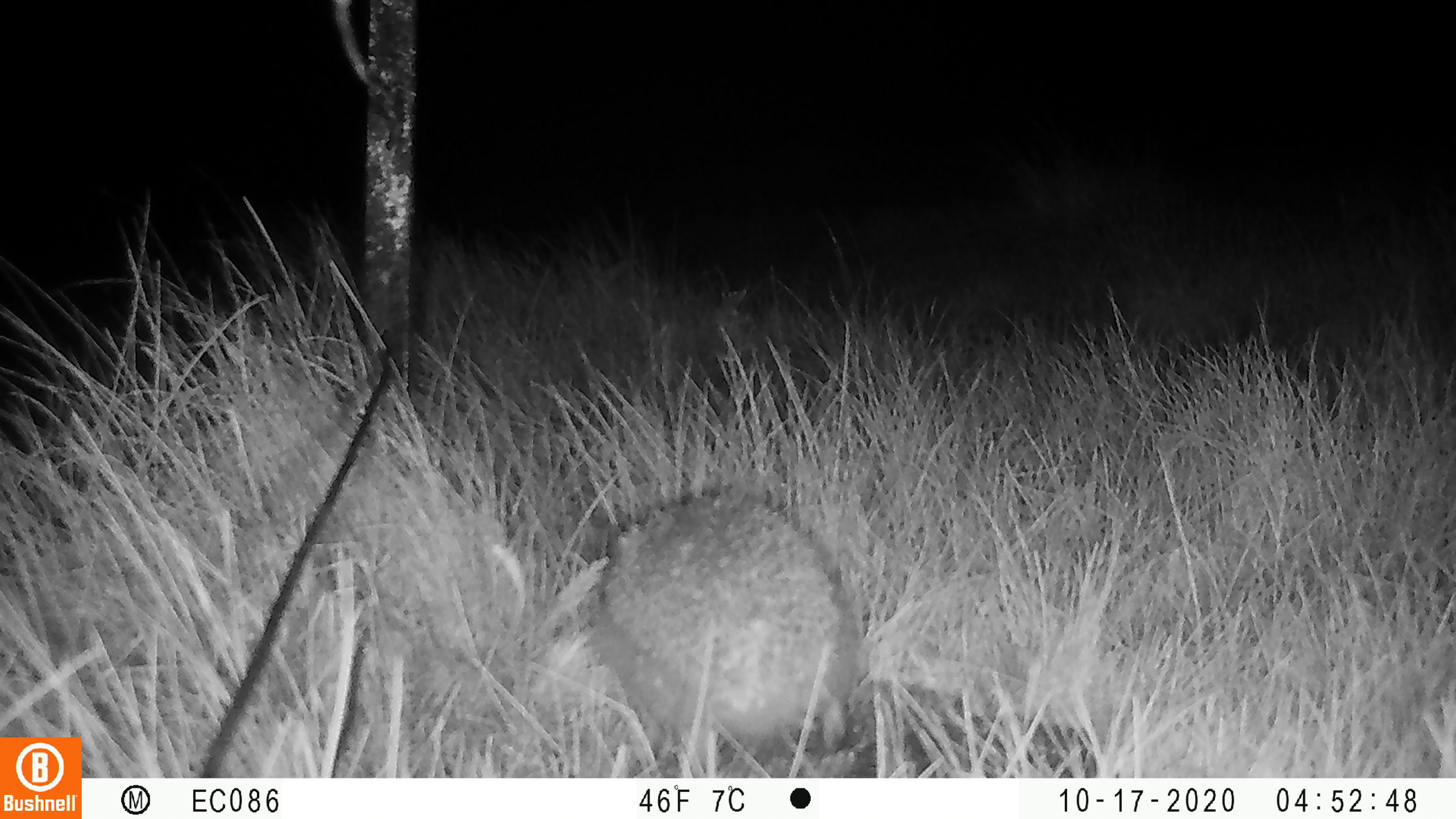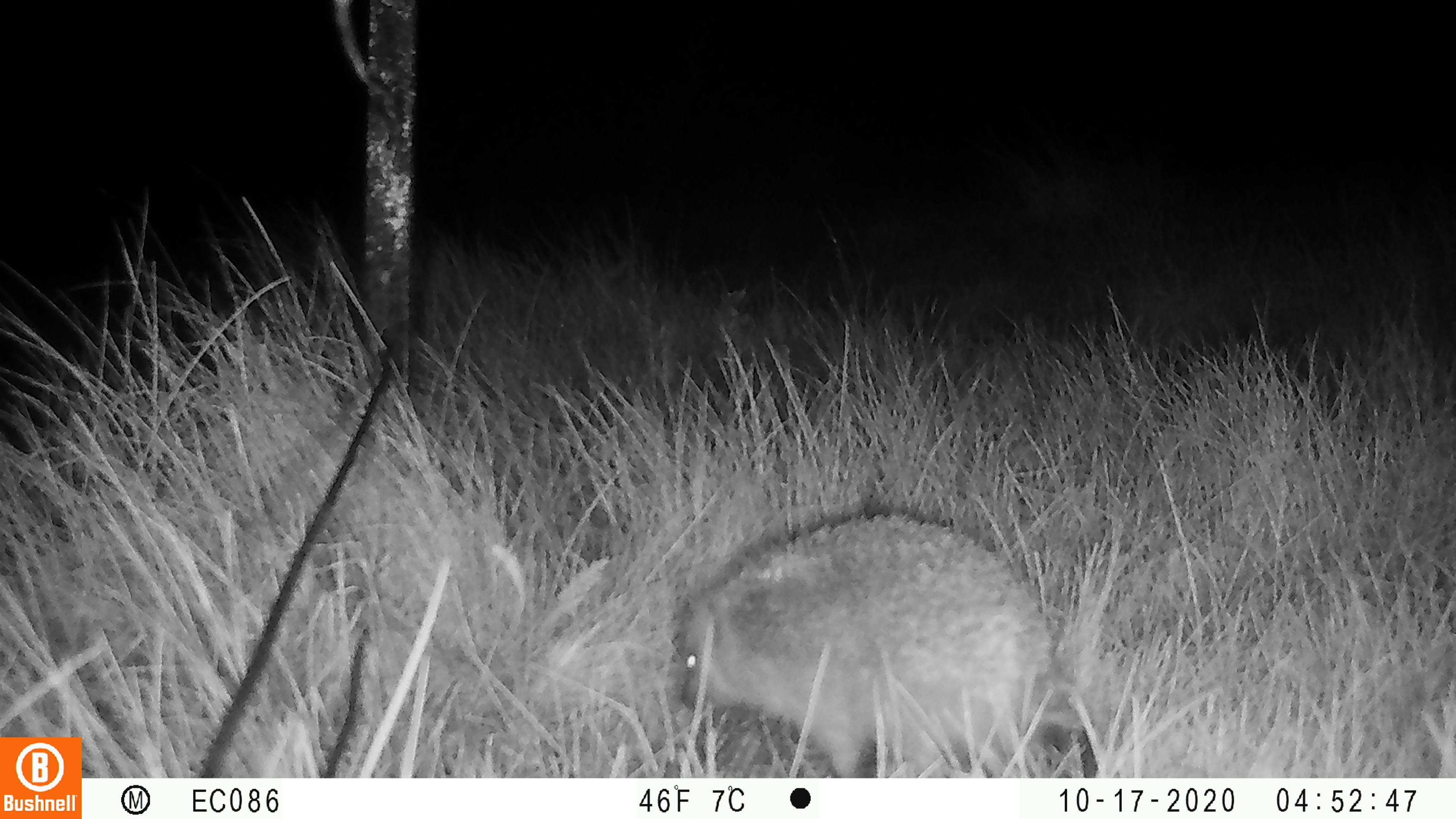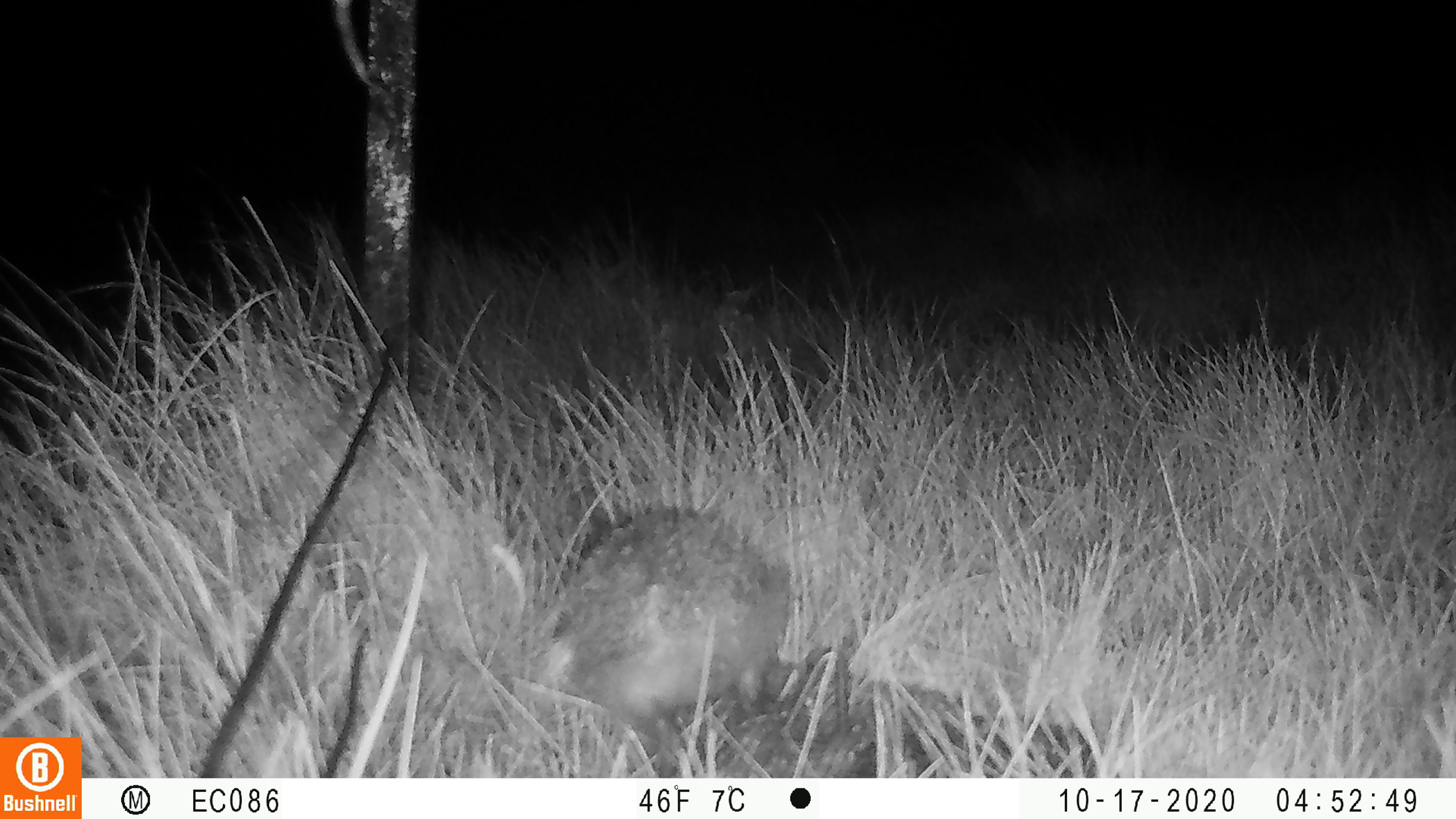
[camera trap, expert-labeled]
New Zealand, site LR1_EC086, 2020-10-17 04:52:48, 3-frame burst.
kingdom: Animalia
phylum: Chordata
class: Mammalia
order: Eulipotyphla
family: Erinaceidae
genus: Erinaceus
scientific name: Erinaceus europaeus europaeus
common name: european hedgehog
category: hedgehog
Hedgehog (european hedgehog) (Erinaceus europaeus europaeus).